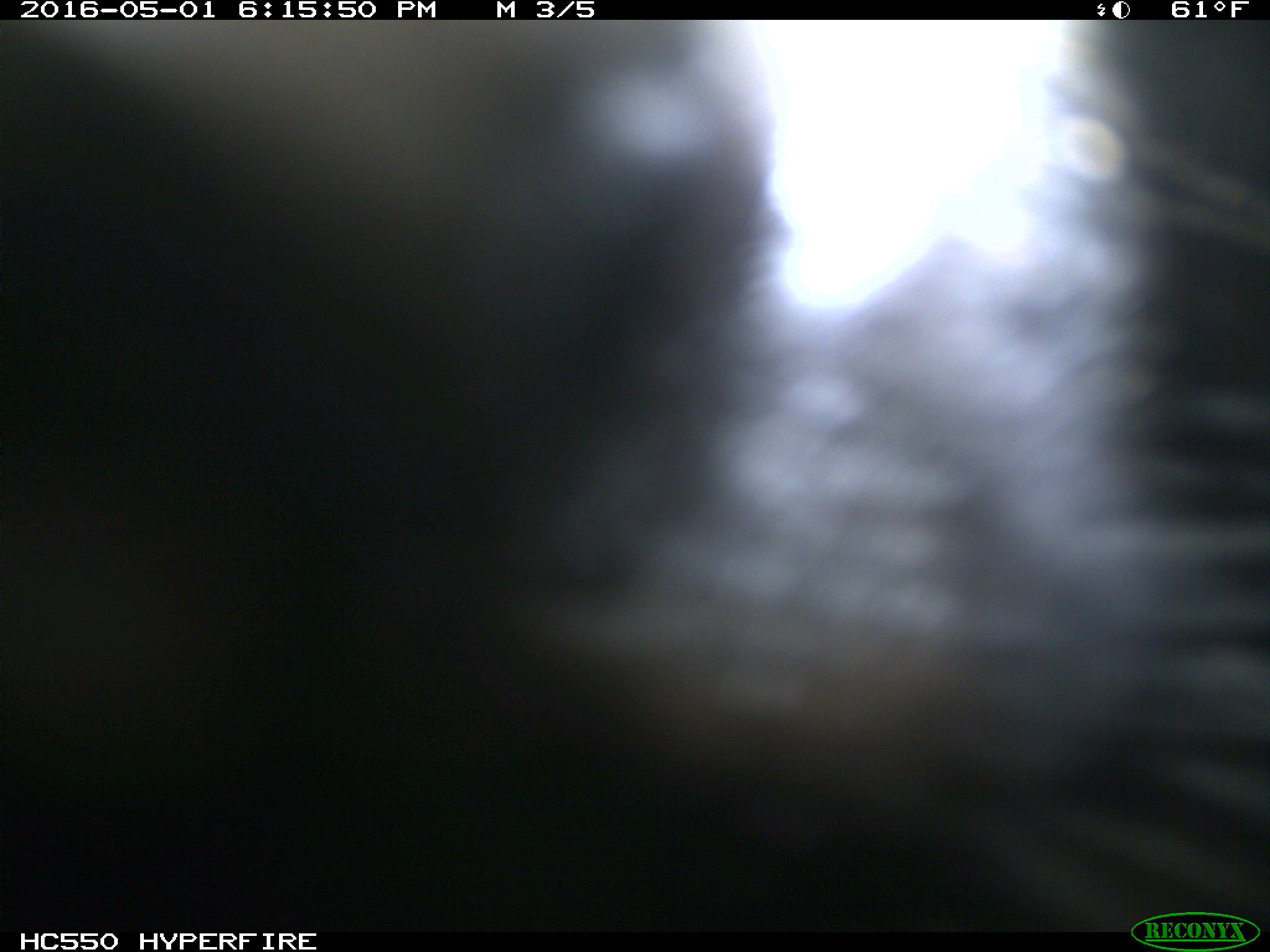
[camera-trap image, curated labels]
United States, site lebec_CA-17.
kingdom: Animalia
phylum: Chordata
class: Mammalia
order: Artiodactyla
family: Bovidae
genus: Bos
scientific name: Bos taurus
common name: domestic cow